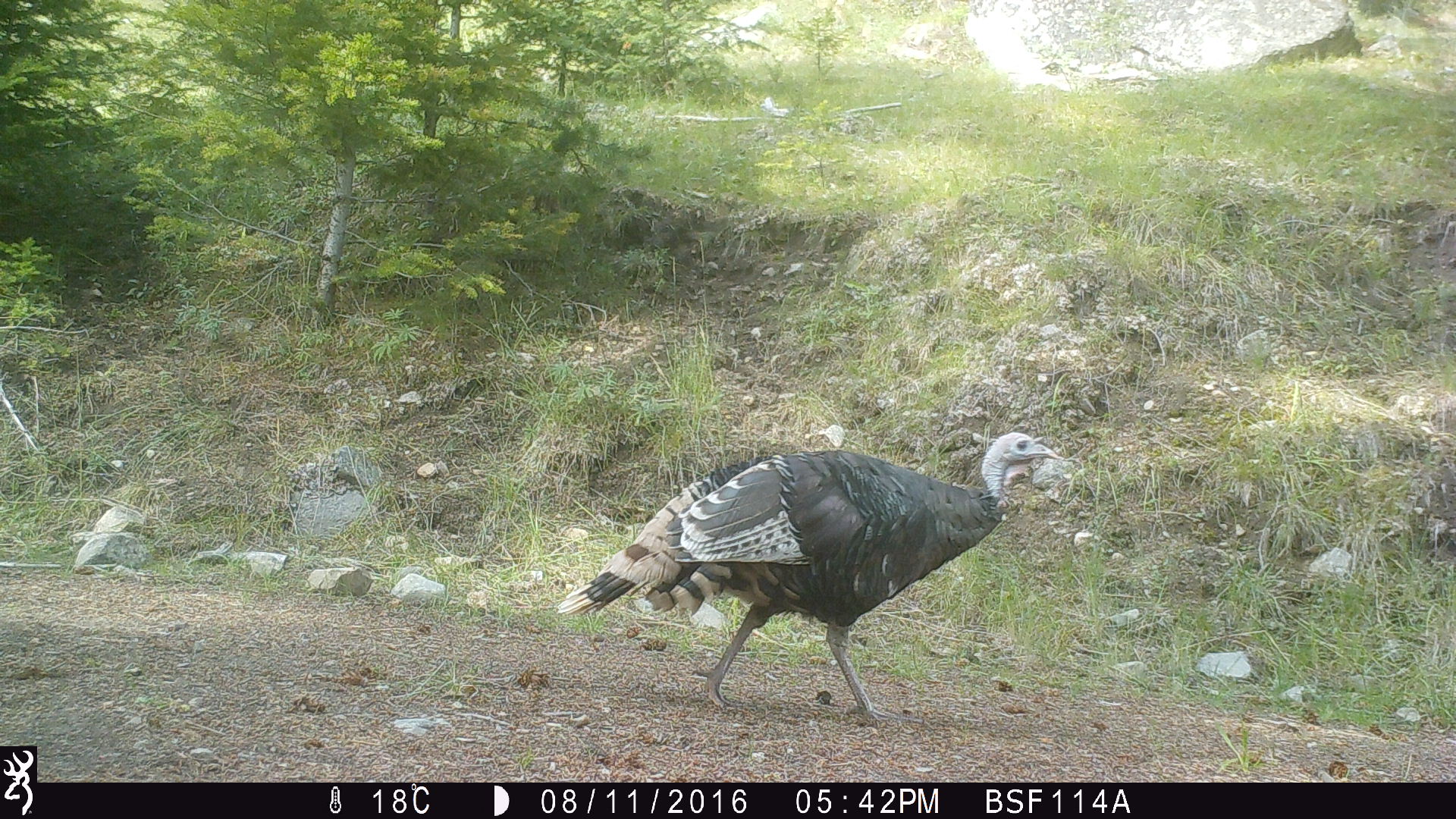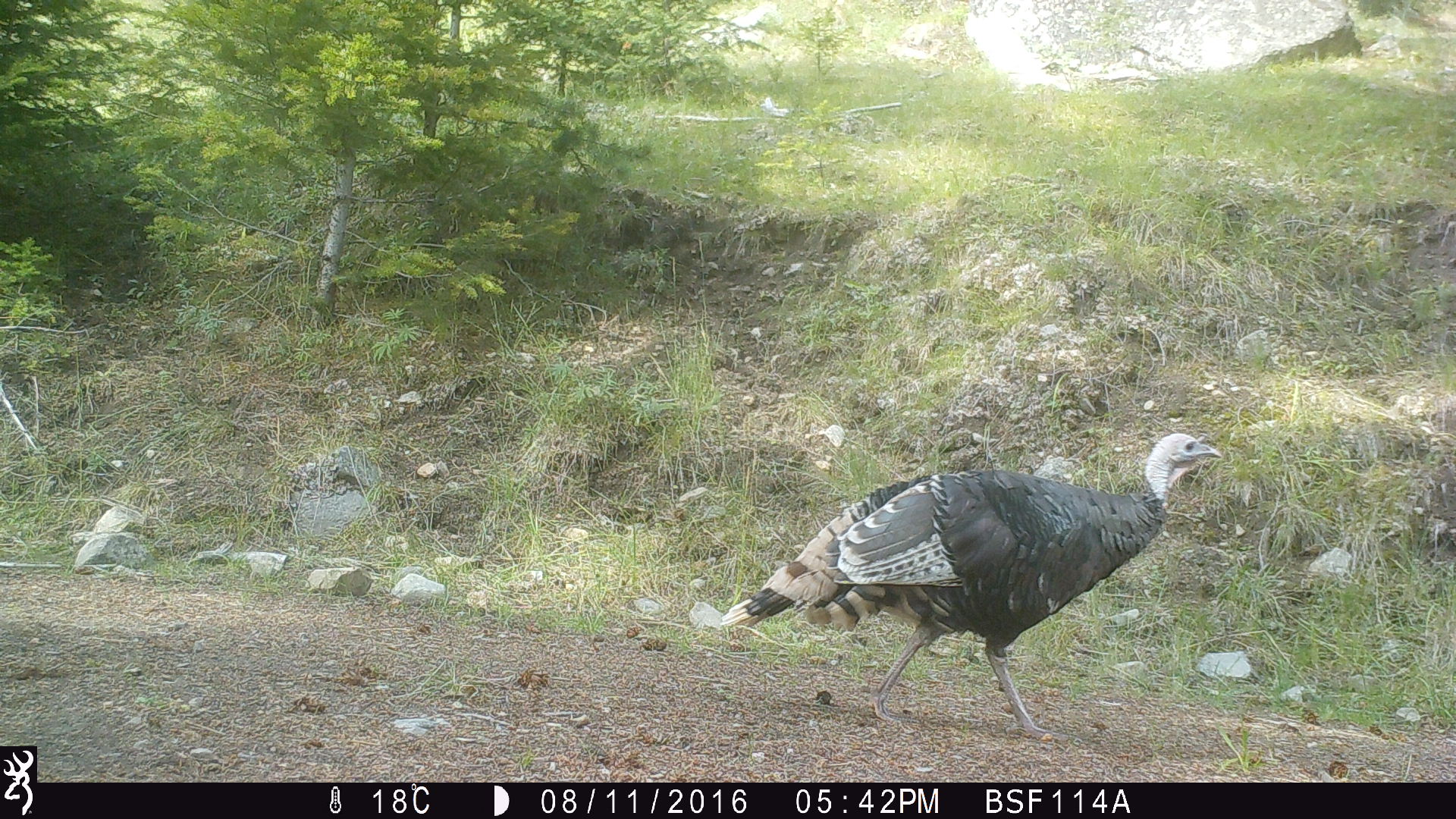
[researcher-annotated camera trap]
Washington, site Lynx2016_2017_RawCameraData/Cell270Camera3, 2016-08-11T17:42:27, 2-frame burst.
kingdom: Animalia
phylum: Chordata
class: Mammalia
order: Artiodactyla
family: Bovidae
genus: Bos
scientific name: Bos taurus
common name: domestic cattle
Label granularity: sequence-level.